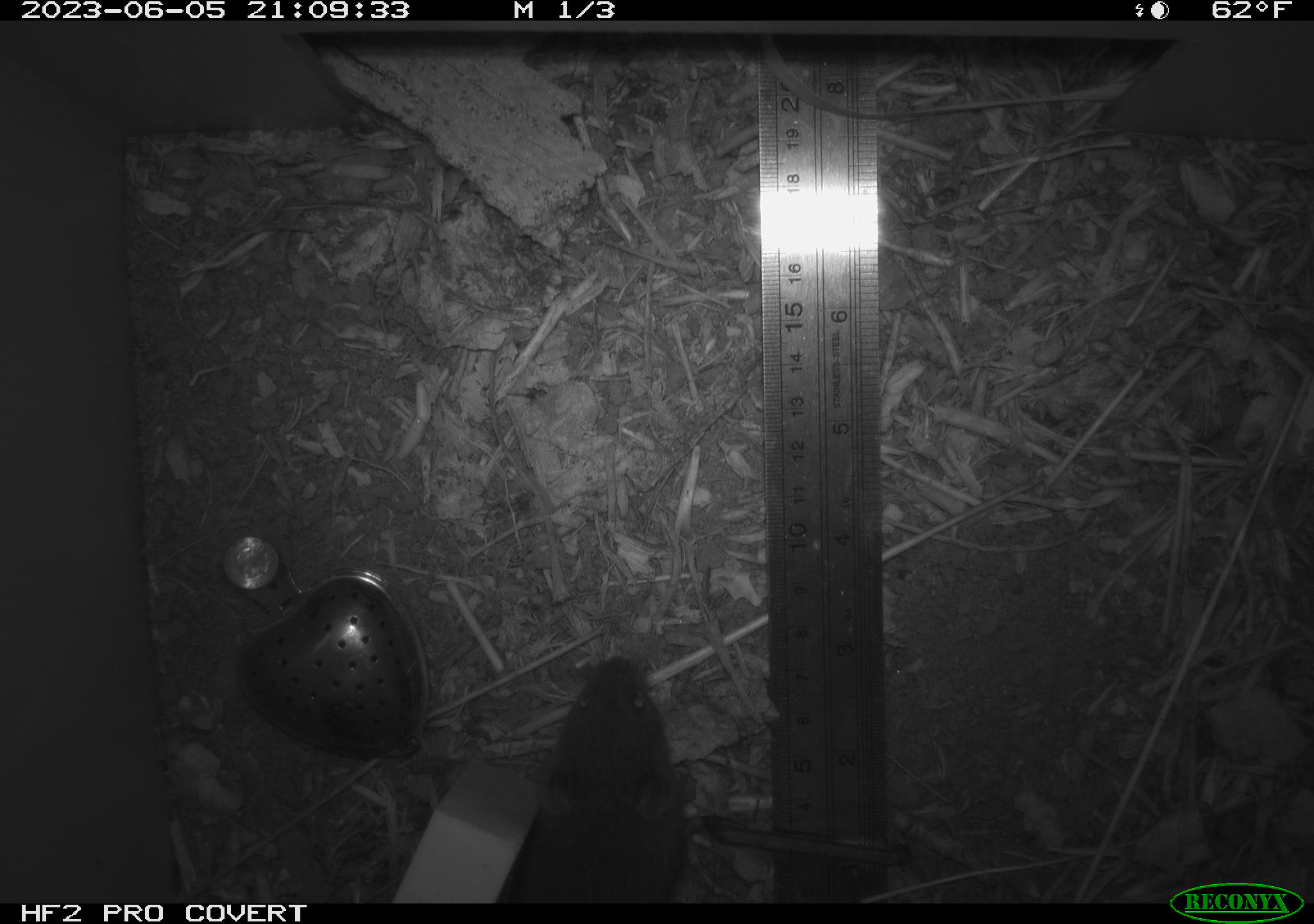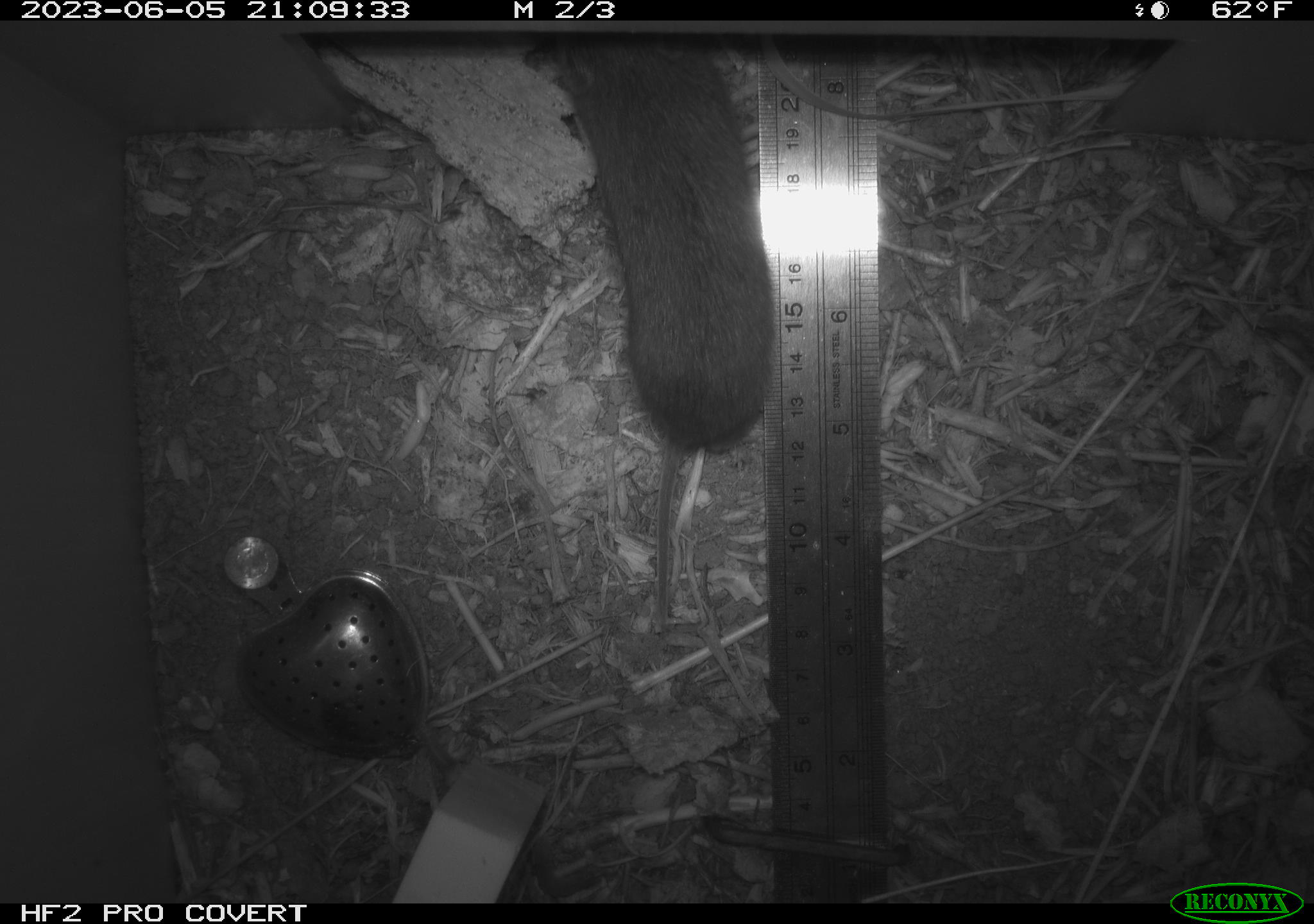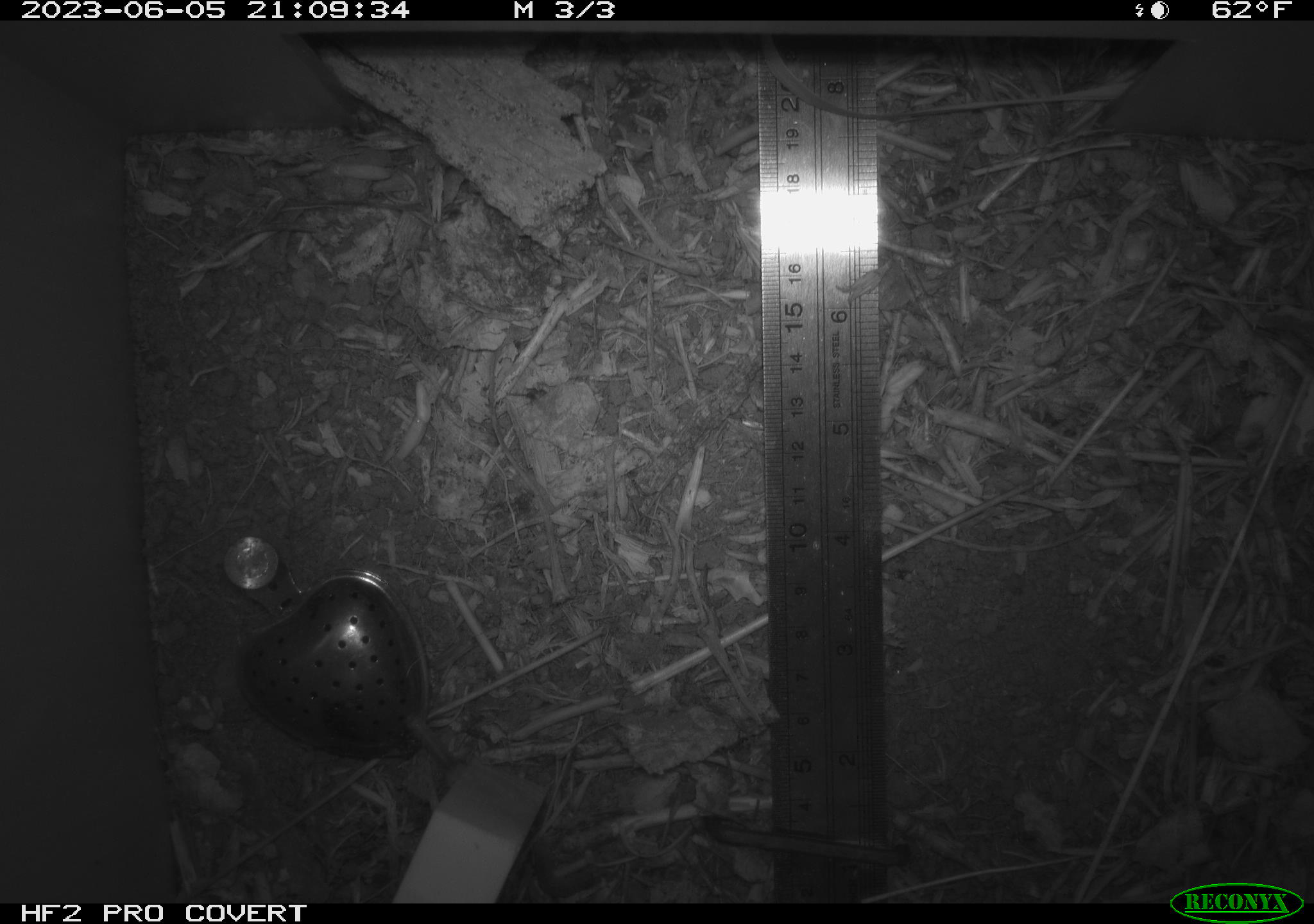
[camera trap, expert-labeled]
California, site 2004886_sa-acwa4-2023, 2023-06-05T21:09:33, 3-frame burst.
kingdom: Animalia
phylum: Chordata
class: Mammalia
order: Rodentia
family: Cricetidae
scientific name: Arvicolinae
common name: voles, lemmings, and muskrats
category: arvicolinae subfamily